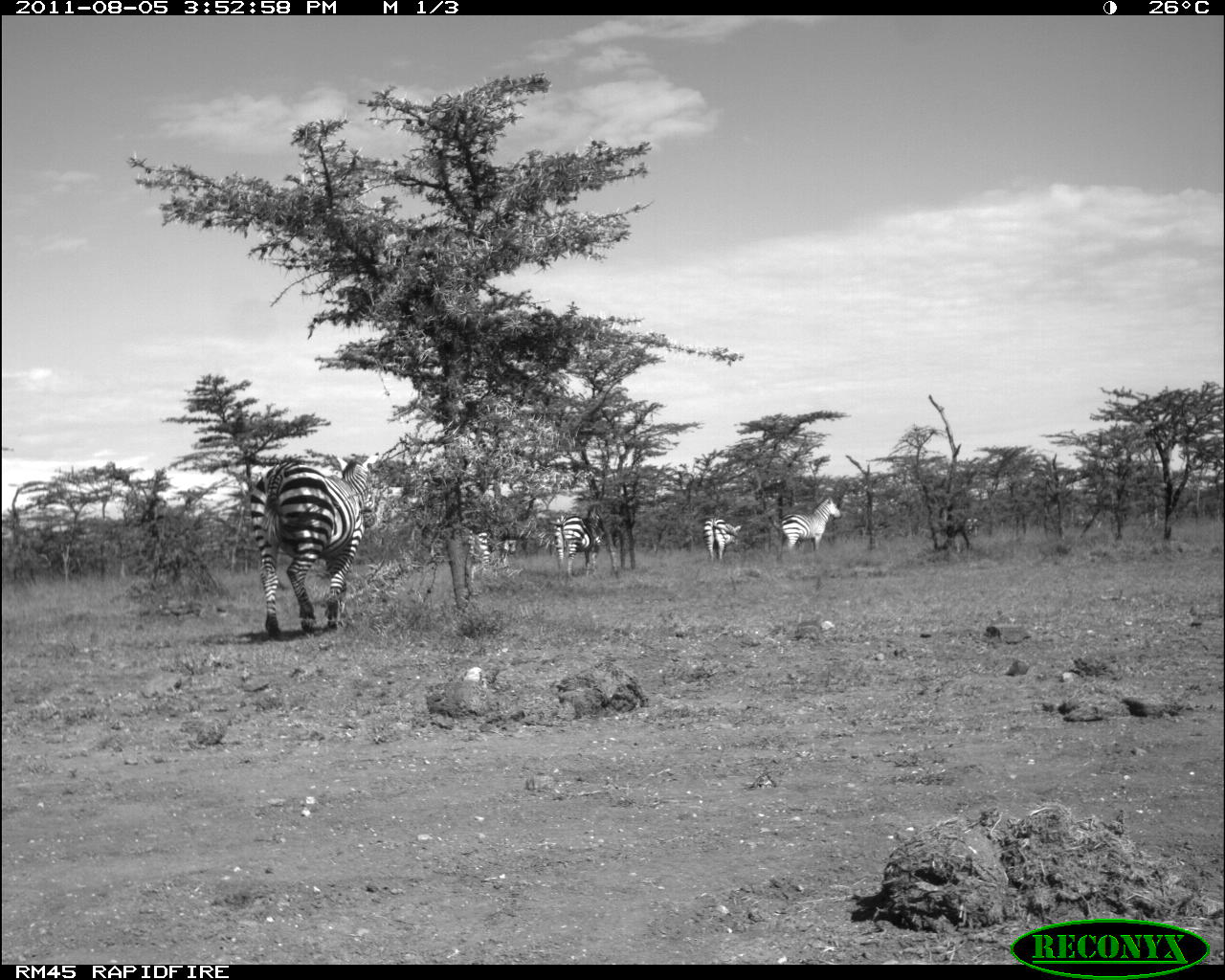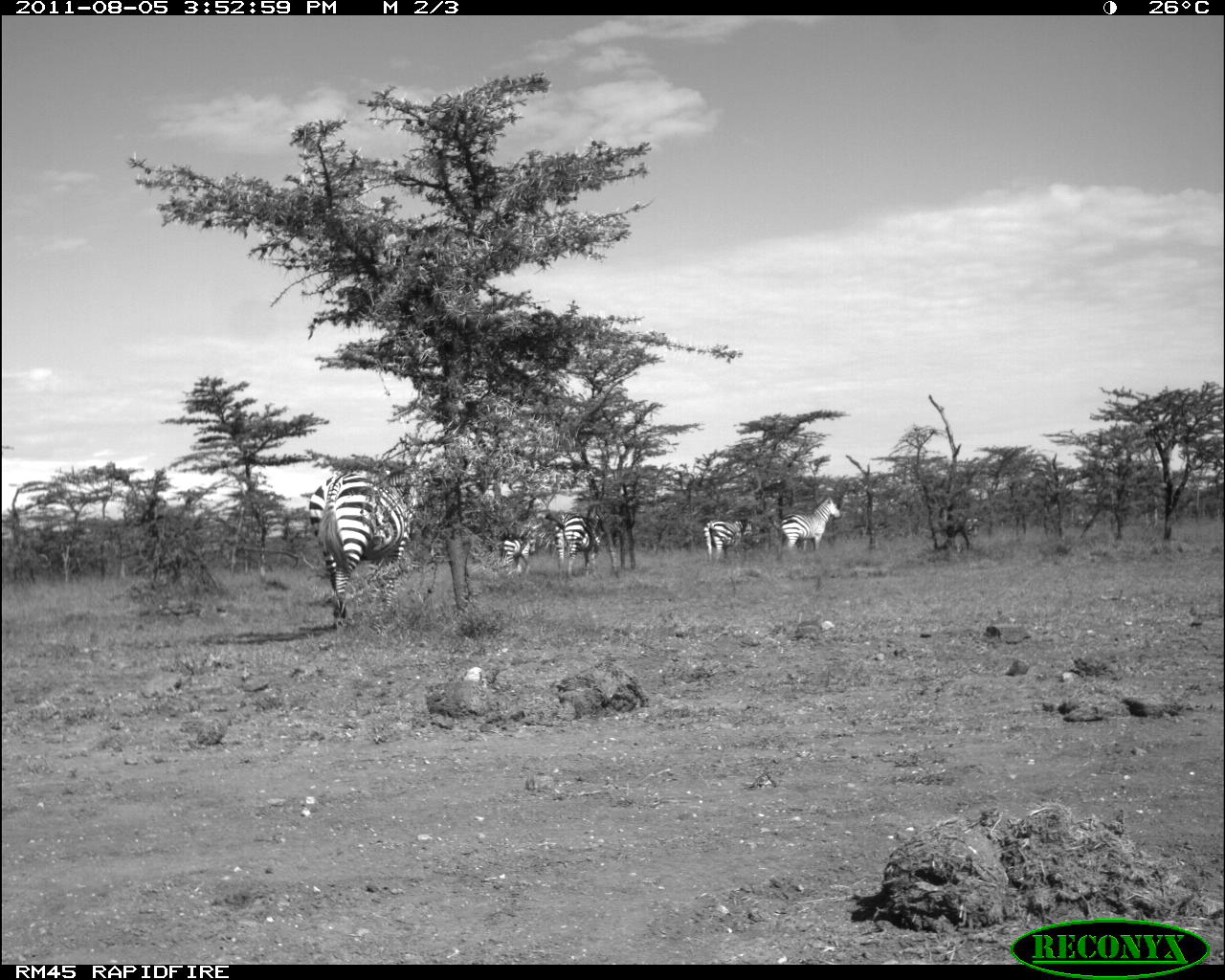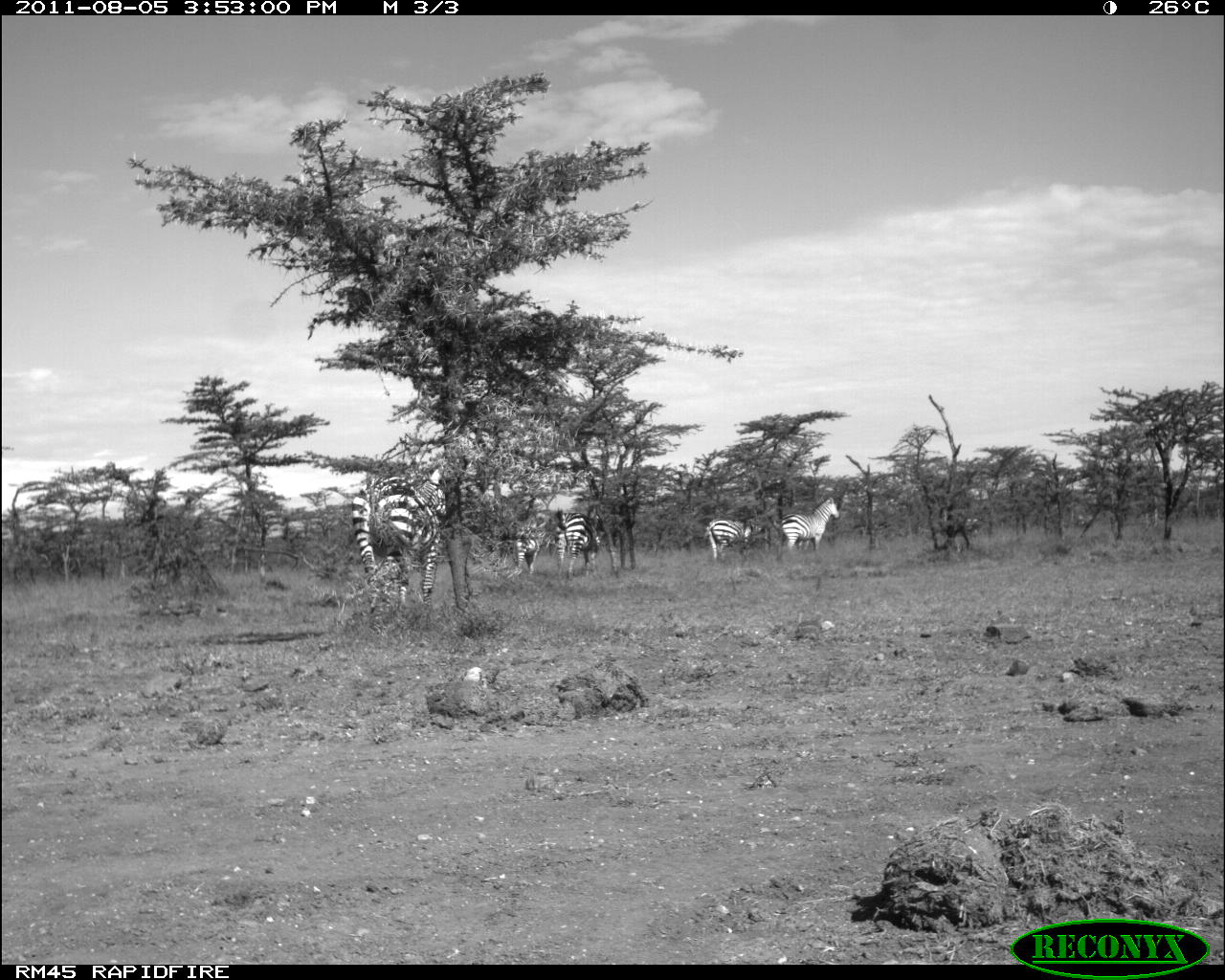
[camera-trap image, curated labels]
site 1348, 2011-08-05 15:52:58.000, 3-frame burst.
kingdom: Animalia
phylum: Chordata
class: Mammalia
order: Perissodactyla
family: Equidae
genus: Equus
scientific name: Equus quagga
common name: plains zebra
Equus quagga (plains zebra), count 5.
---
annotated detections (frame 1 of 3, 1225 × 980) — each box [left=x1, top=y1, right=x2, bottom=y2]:
equus quagga: [left=249, top=448, right=379, bottom=639]; [left=552, top=511, right=609, bottom=581]; [left=779, top=496, right=843, bottom=557]; [left=462, top=523, right=520, bottom=578]; [left=701, top=514, right=743, bottom=564]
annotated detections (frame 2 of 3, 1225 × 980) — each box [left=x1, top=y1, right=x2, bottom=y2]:
equus quagga: [left=307, top=465, right=445, bottom=628]; [left=775, top=493, right=841, bottom=555]; [left=554, top=512, right=609, bottom=580]; [left=702, top=517, right=763, bottom=568]; [left=486, top=527, right=540, bottom=577]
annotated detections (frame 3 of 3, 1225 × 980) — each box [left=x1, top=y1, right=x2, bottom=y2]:
equus quagga: [left=350, top=464, right=446, bottom=611]; [left=774, top=497, right=840, bottom=562]; [left=552, top=505, right=604, bottom=580]; [left=701, top=517, right=768, bottom=567]; [left=513, top=527, right=549, bottom=575]